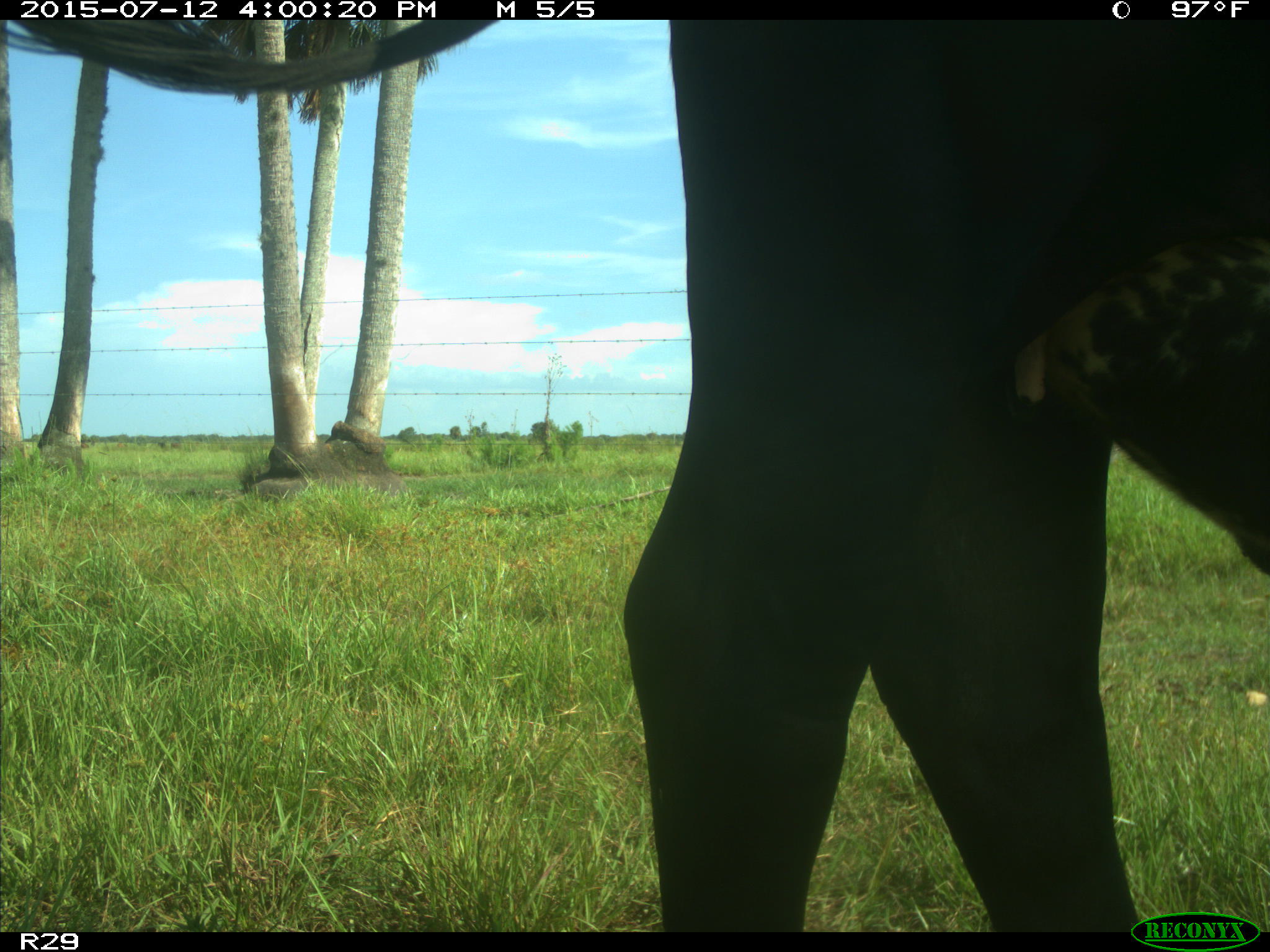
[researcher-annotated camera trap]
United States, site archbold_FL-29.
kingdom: Animalia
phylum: Chordata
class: Mammalia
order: Artiodactyla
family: Bovidae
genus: Bos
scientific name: Bos taurus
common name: domestic cow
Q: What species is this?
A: Bos taurus (domestic cow).